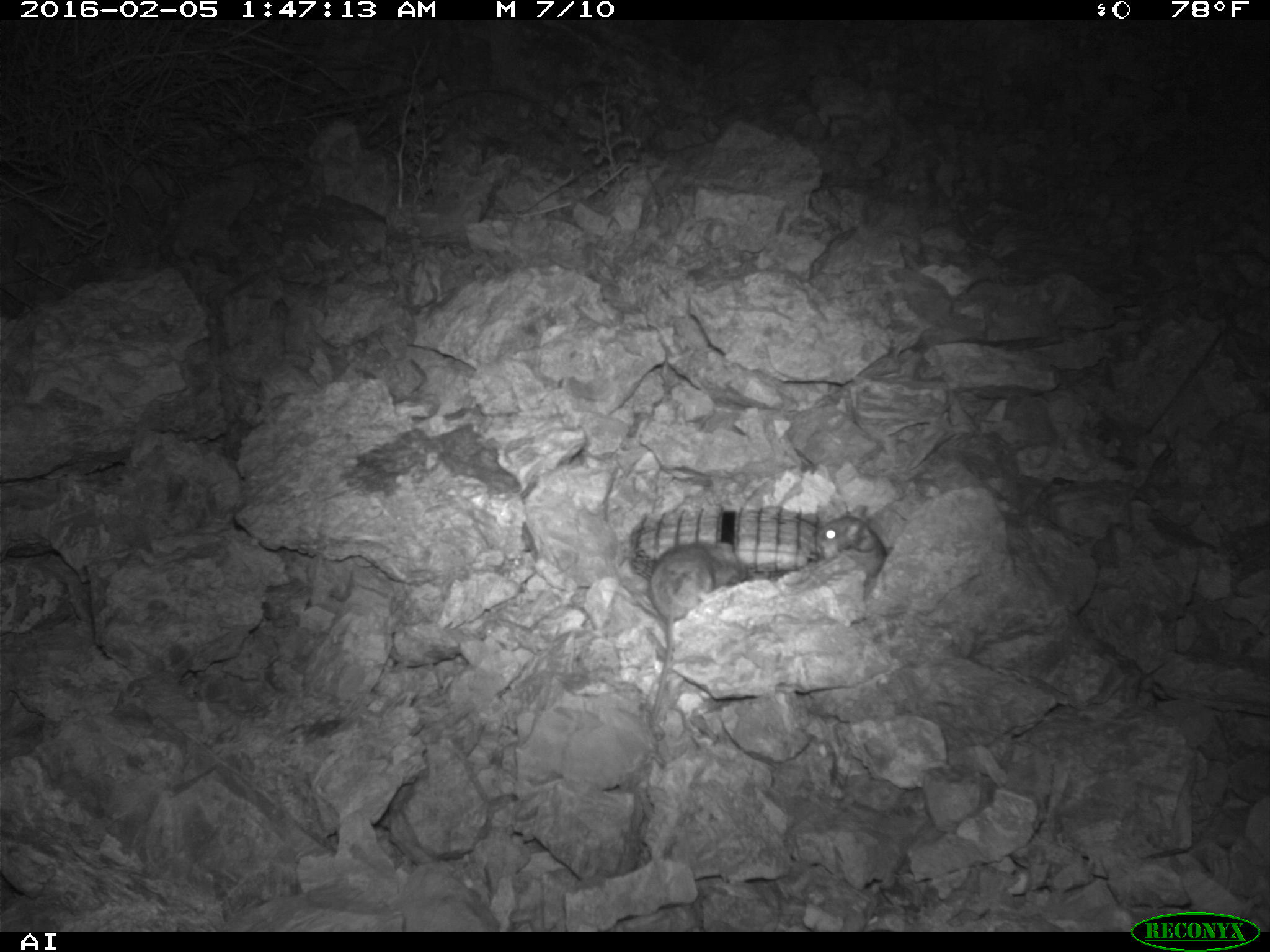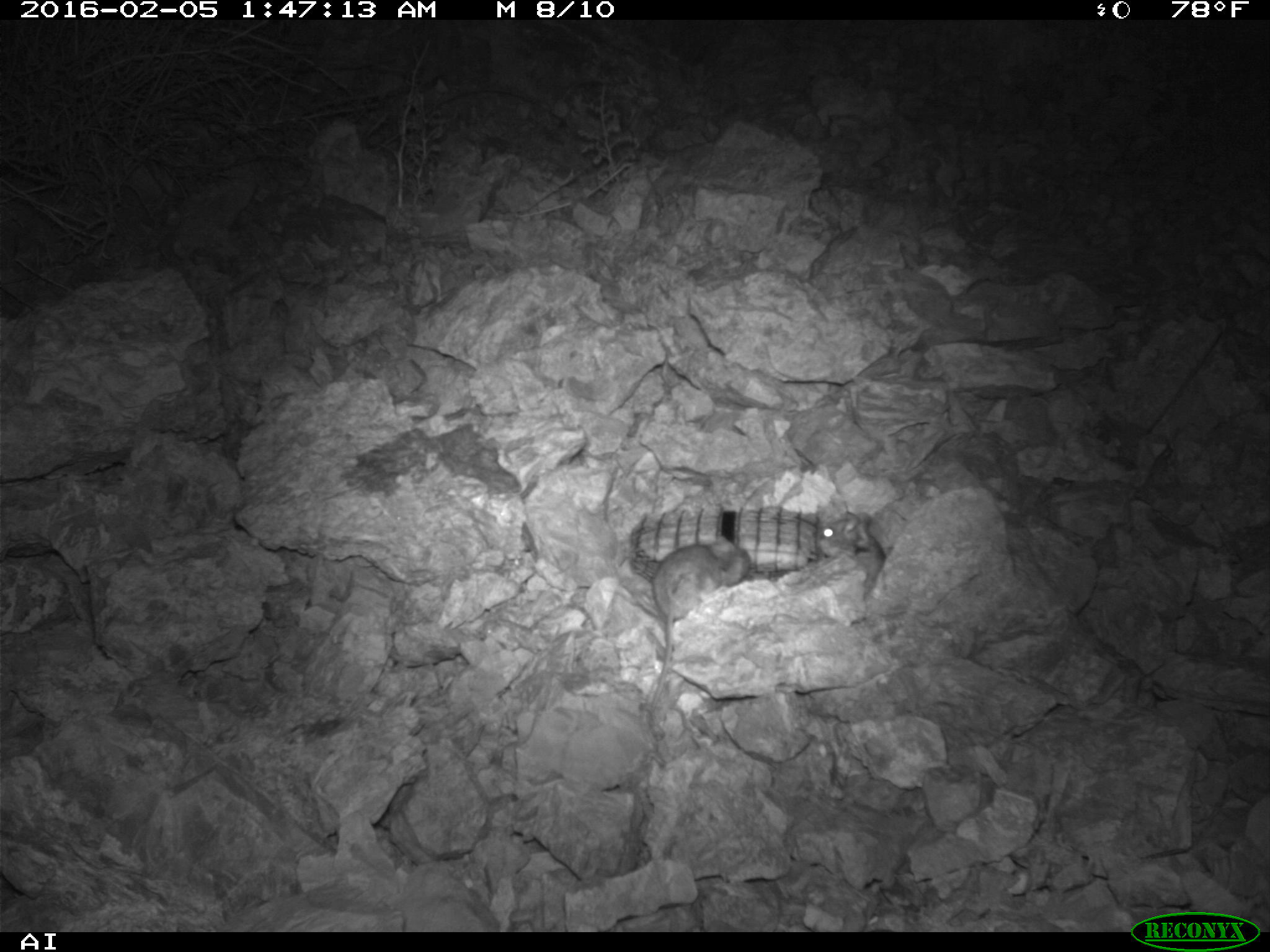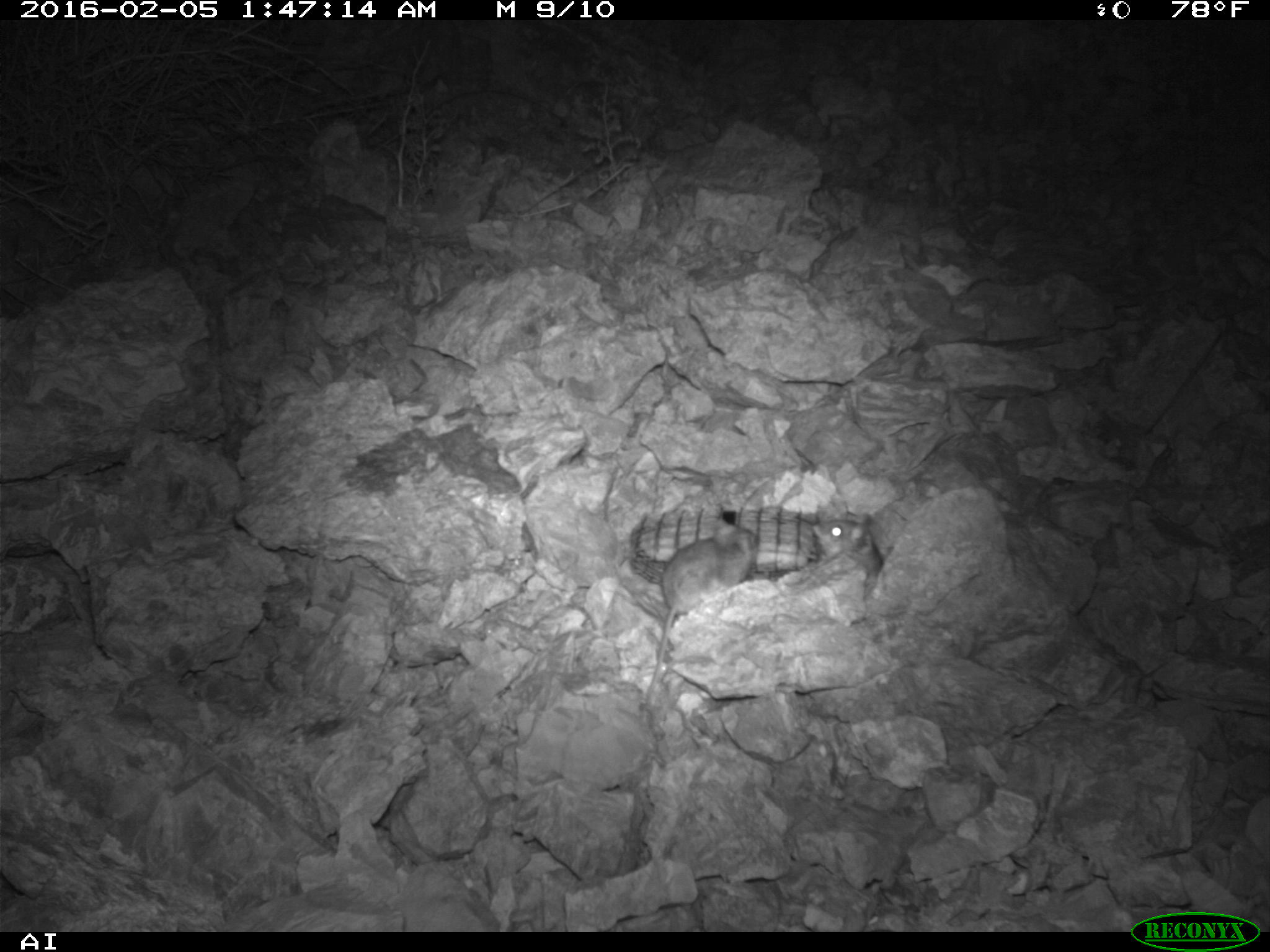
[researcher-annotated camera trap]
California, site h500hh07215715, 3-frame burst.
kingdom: Animalia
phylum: Chordata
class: Mammalia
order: Rodentia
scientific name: Rodentia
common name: rodent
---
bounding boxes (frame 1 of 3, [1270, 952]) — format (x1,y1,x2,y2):
rodent: (647,540,748,728); (816,505,887,577)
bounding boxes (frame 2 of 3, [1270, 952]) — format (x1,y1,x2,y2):
rodent: (651,544,723,708); (816,511,886,590)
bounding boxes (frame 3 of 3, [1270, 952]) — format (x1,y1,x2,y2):
rodent: (638,519,758,712); (812,516,884,601)